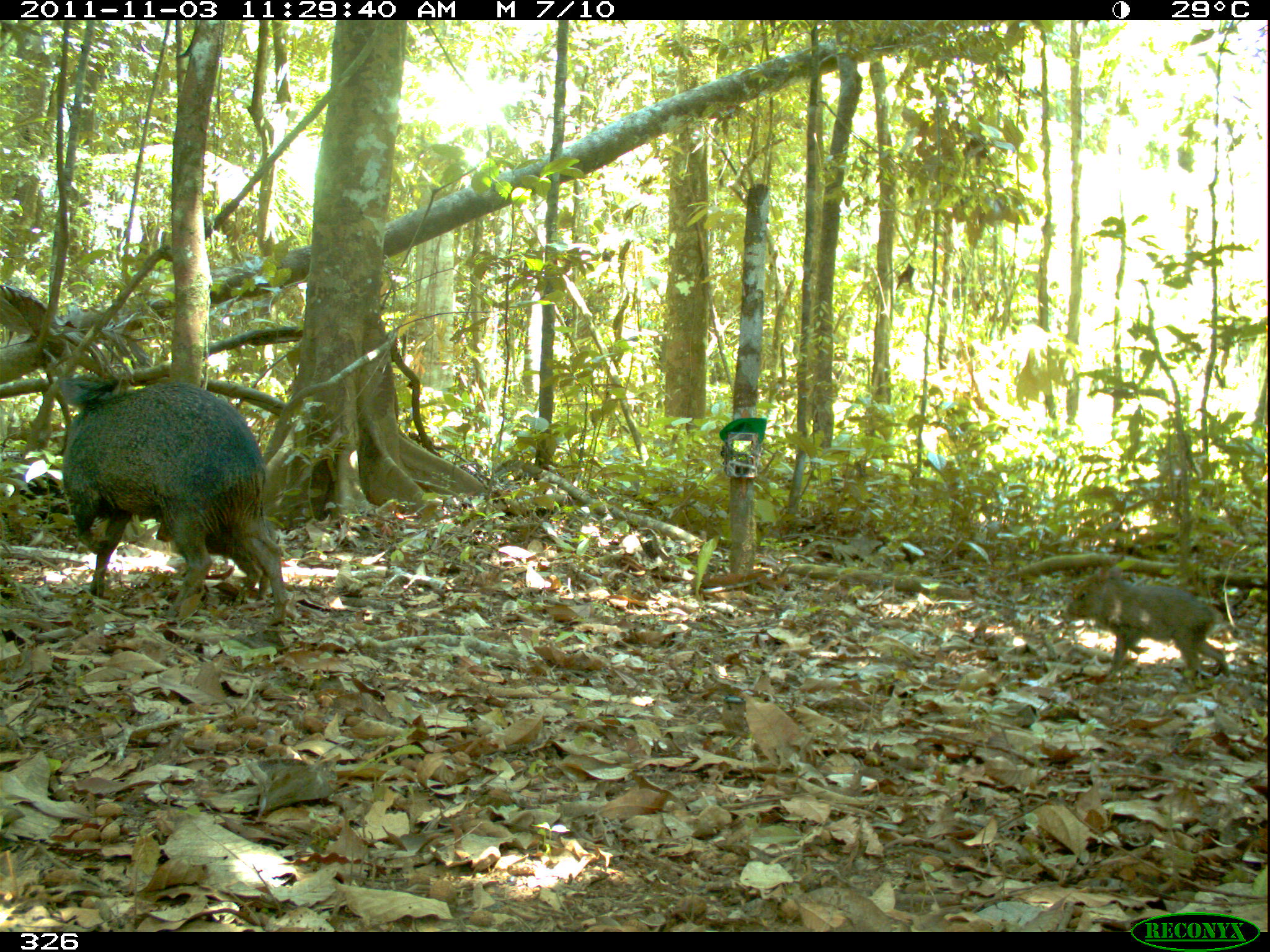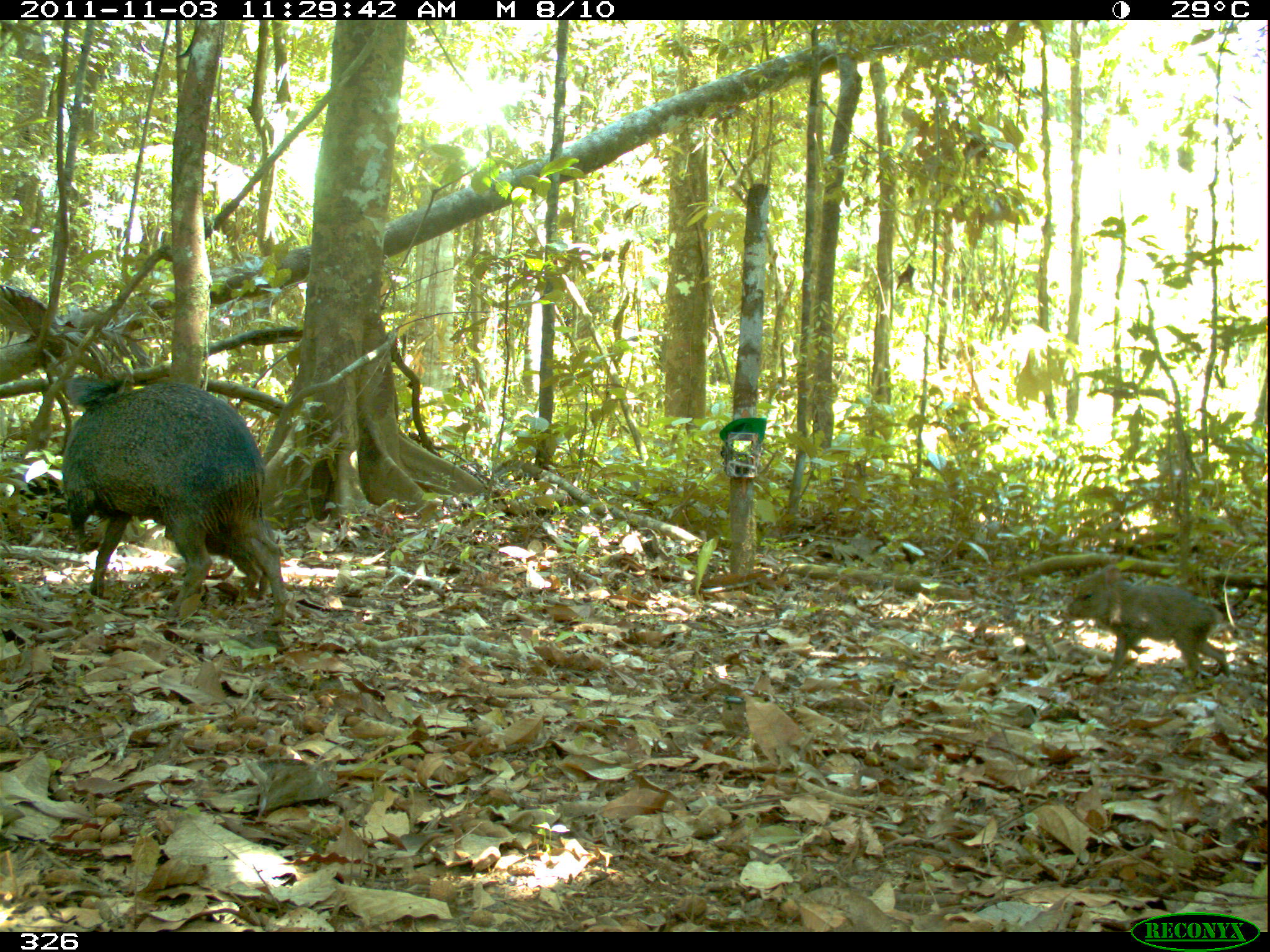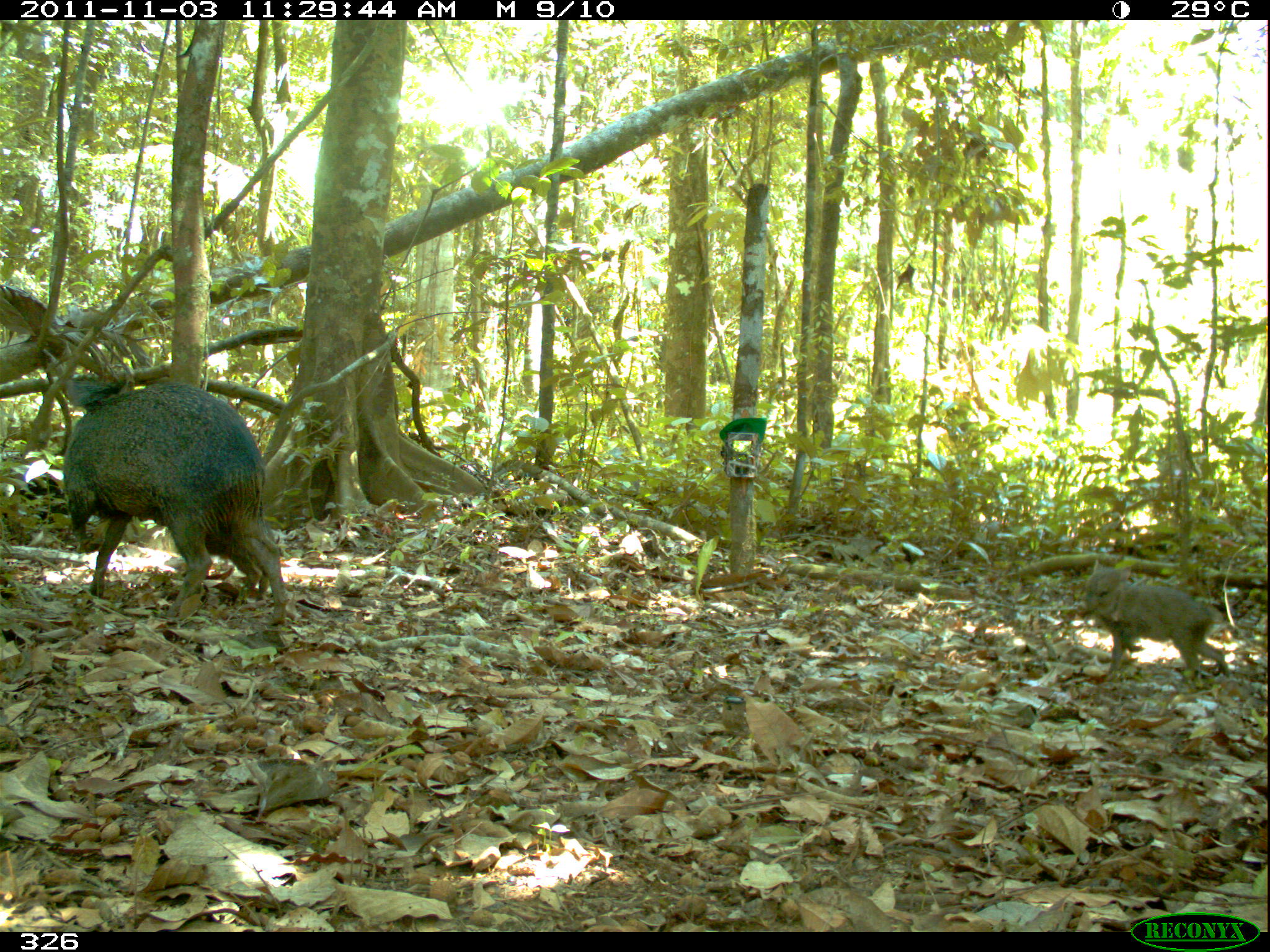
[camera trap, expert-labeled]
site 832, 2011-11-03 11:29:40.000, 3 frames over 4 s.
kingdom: Animalia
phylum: Chordata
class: Mammalia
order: Artiodactyla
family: Tayassuidae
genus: Pecari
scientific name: Pecari tajacu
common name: collared peccary